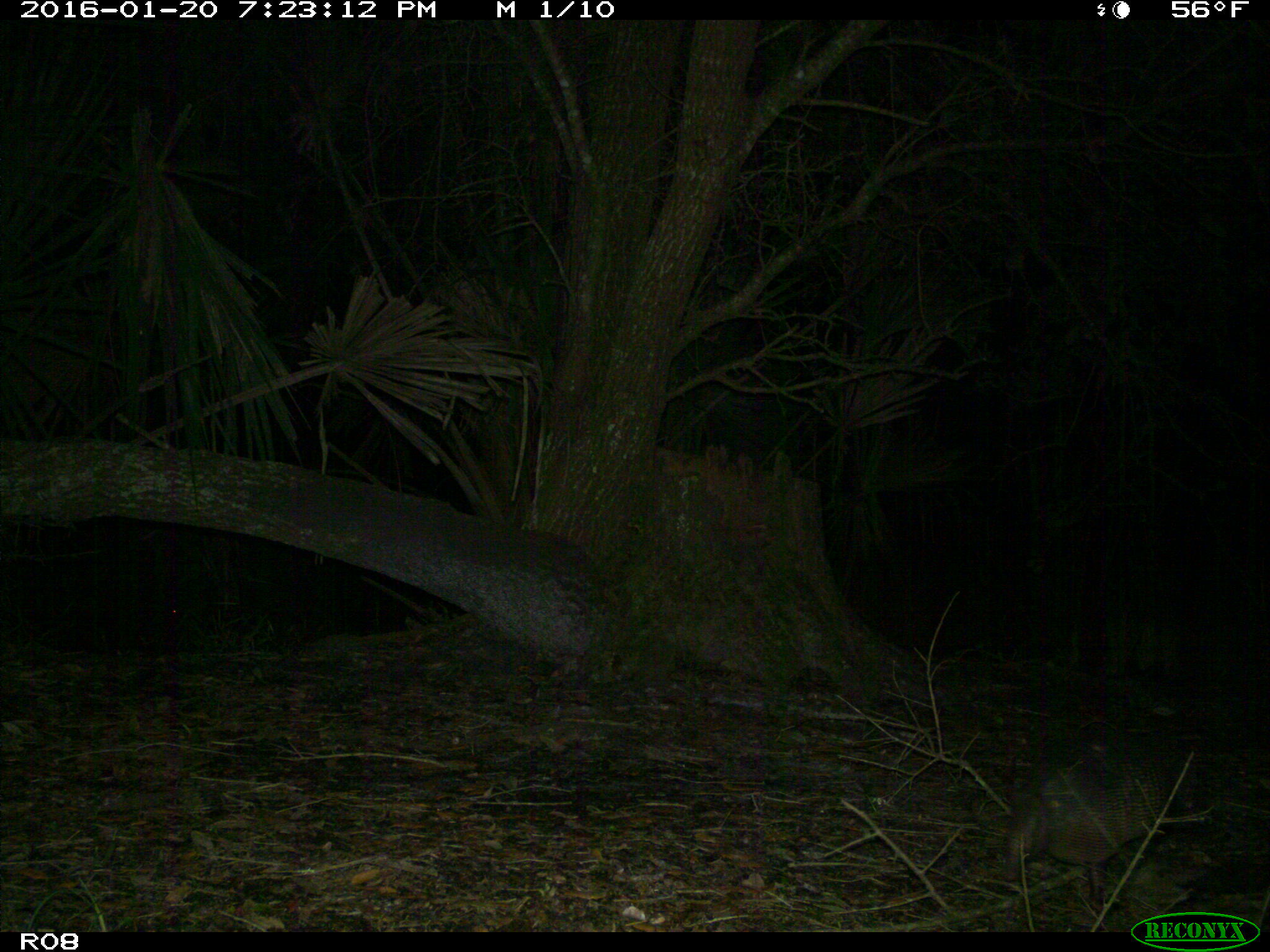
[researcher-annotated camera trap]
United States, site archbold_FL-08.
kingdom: Animalia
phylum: Chordata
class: Mammalia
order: Cingulata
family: Dasypodidae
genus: Dasypus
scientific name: Dasypus novemcinctus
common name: nine-banded armadillo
Dasypus novemcinctus (nine-banded armadillo).